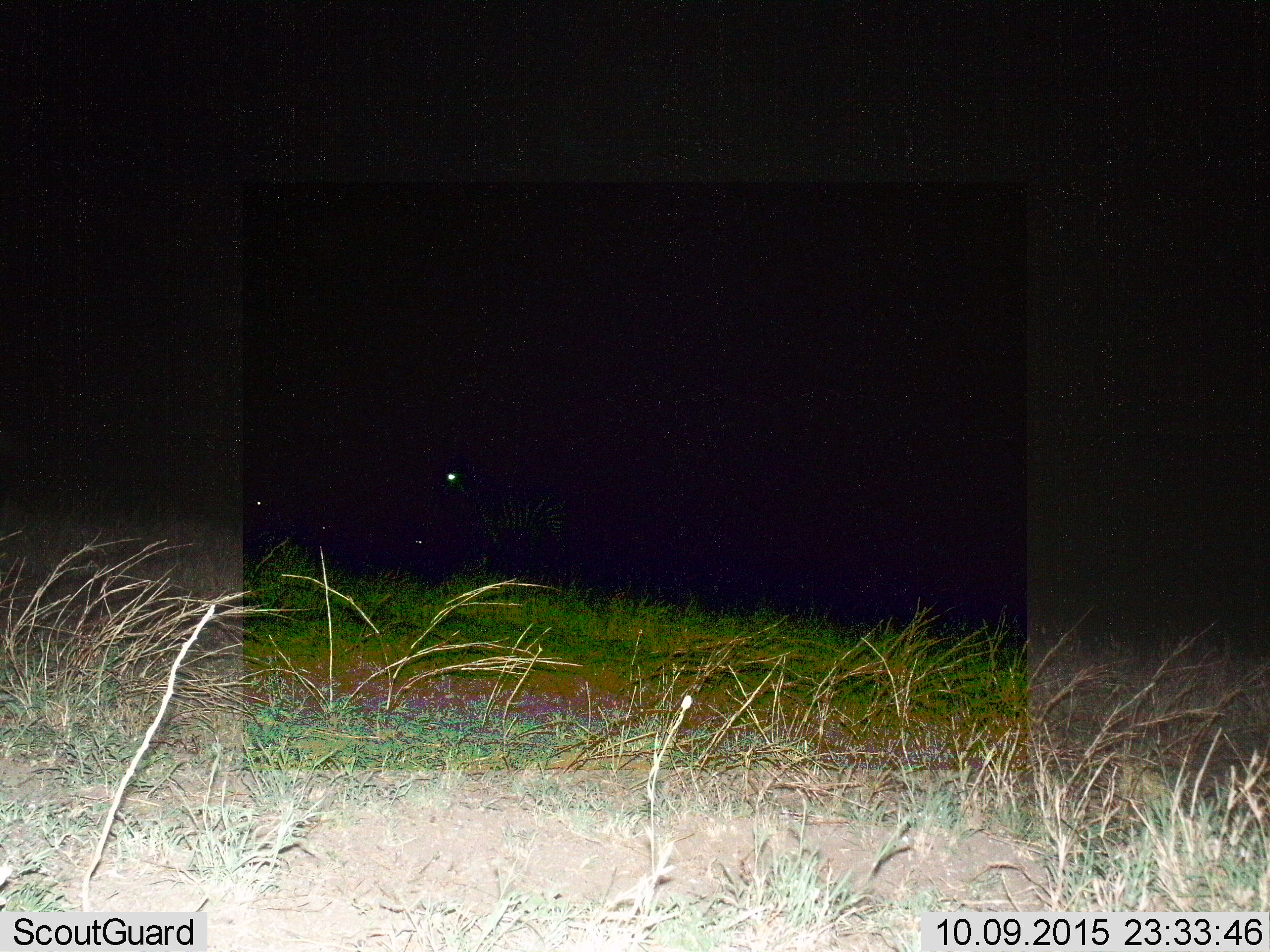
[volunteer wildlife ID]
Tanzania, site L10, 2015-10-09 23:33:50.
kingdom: Animalia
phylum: Chordata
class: Mammalia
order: Perissodactyla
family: Equidae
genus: Equus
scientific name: Equus quagga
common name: plains zebra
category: zebra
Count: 4.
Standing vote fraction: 86%.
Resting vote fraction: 14%.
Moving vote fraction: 57%.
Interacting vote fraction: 0%.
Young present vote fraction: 0%.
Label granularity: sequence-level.